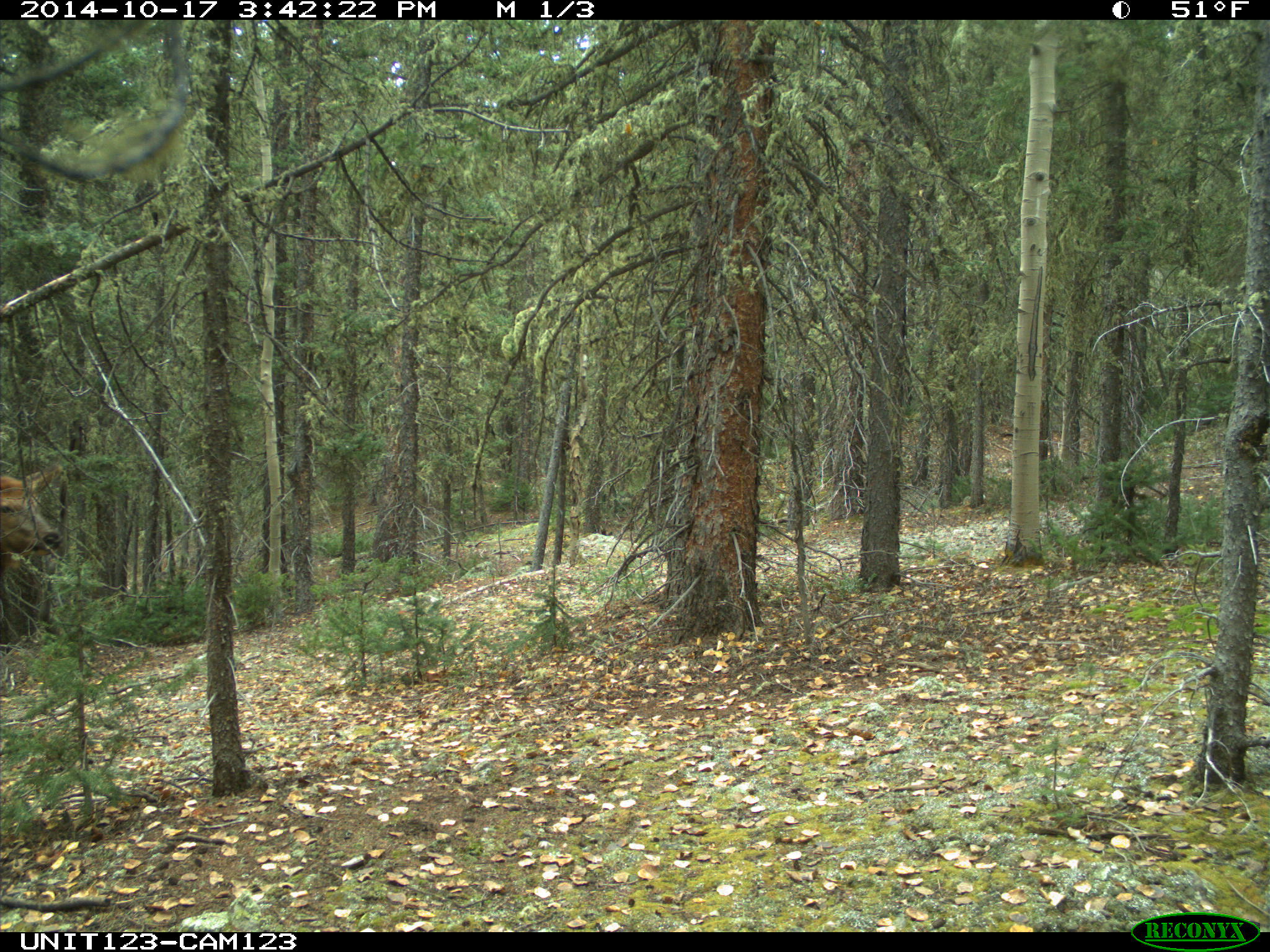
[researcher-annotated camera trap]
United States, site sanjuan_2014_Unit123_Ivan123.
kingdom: Animalia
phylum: Chordata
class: Mammalia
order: Artiodactyla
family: Cervidae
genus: Cervus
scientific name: Cervus elaphus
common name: red deer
Cervus elaphus (red deer).